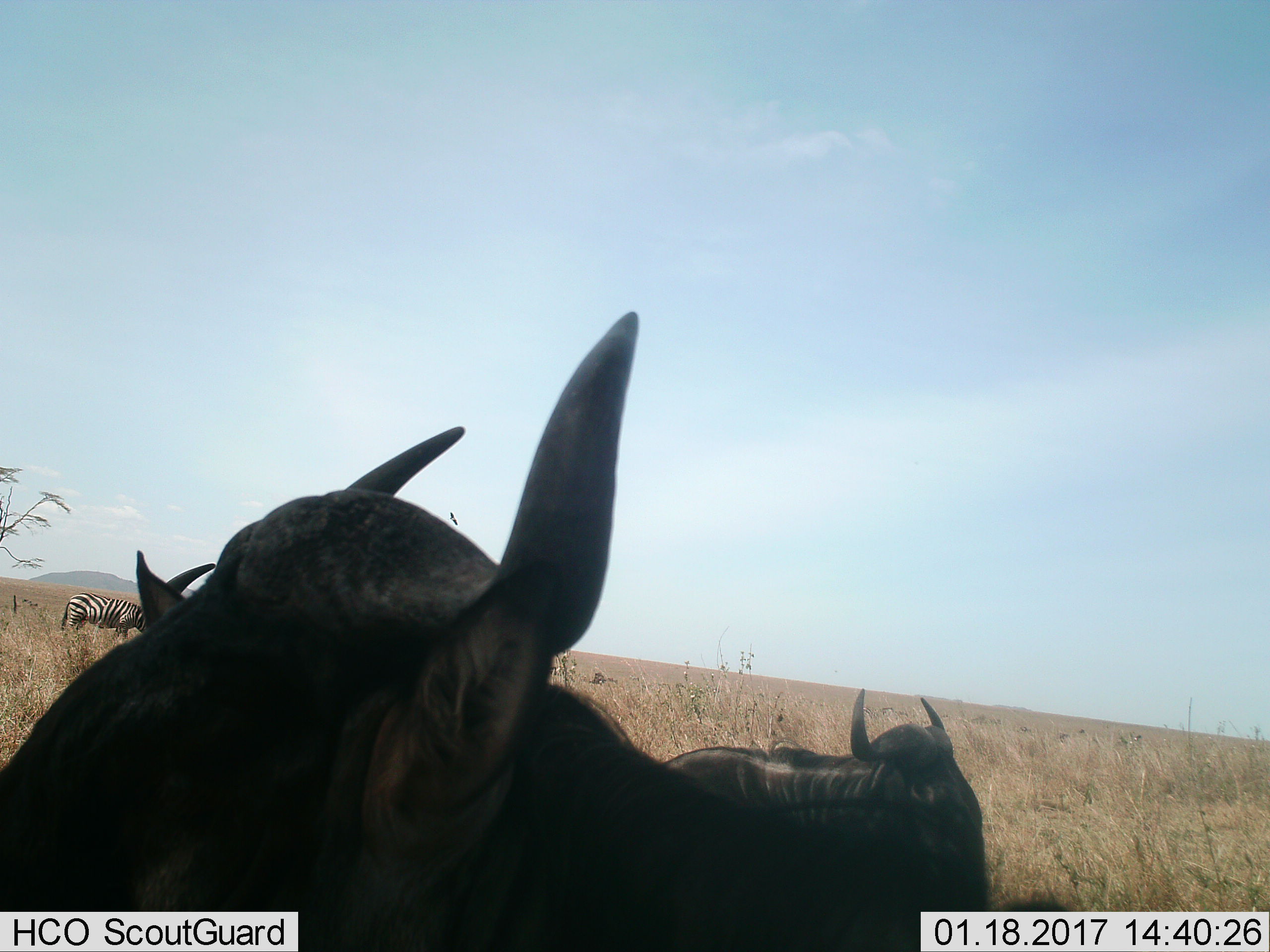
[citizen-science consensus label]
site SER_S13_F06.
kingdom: Animalia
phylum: Chordata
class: Mammalia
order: Artiodactyla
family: Bovidae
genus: Connochaetes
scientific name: Connochaetes taurinus taurinus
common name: blue wildebeest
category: wildebeestblue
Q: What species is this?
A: Wildebeestblue (blue wildebeest) (Connochaetes taurinus taurinus).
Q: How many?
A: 2.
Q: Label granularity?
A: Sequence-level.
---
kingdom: Animalia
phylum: Chordata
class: Mammalia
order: Perissodactyla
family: Equidae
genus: Equus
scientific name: Equus quagga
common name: plains zebra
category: zebraplains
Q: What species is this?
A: Zebraplains (plains zebra) (Equus quagga).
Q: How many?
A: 1.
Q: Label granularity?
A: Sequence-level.